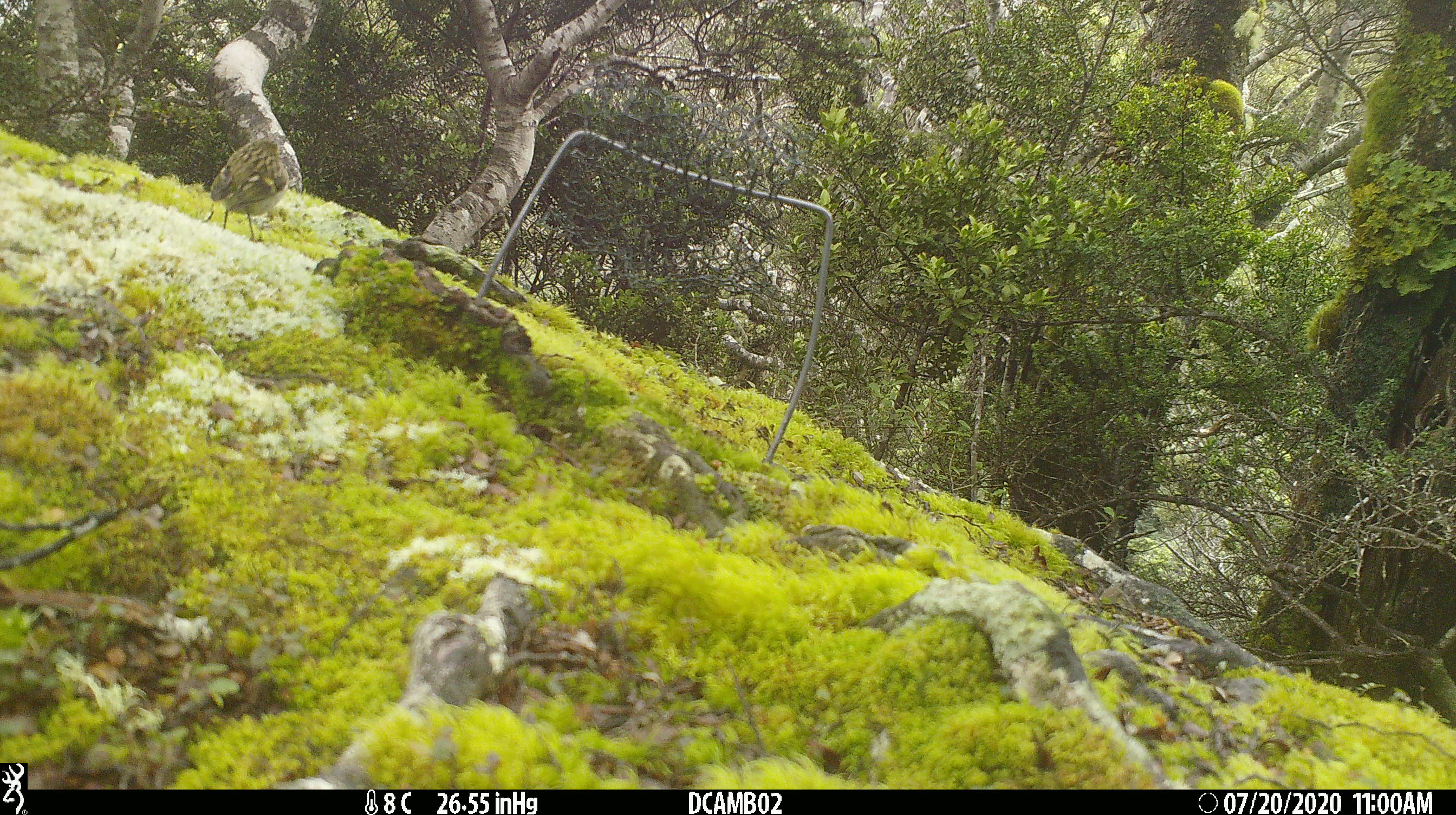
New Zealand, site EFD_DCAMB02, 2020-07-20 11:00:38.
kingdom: Animalia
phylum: Chordata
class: Aves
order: Passeriformes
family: Acanthisittidae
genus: Acanthisitta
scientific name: Acanthisitta chloris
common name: rifleman